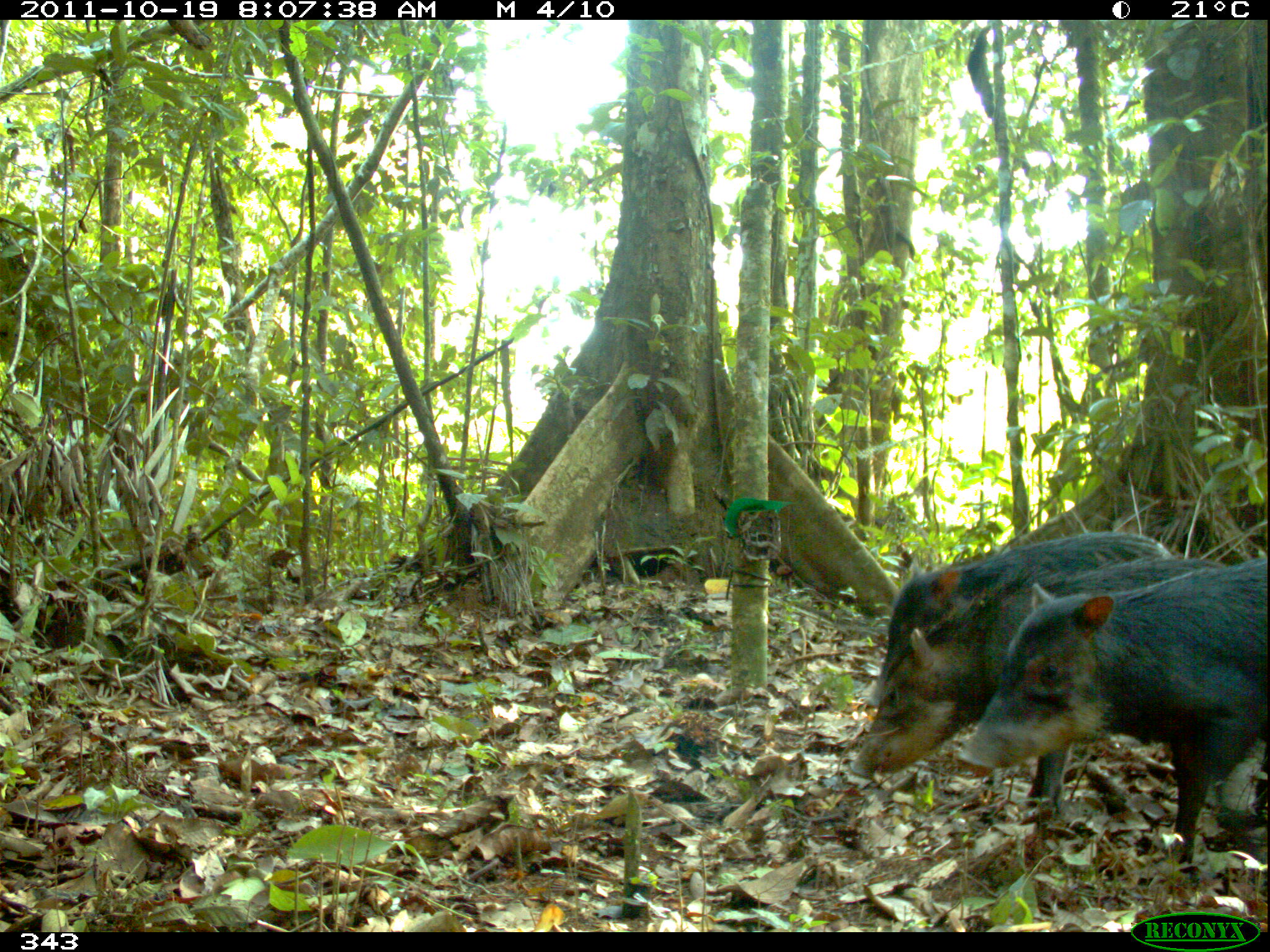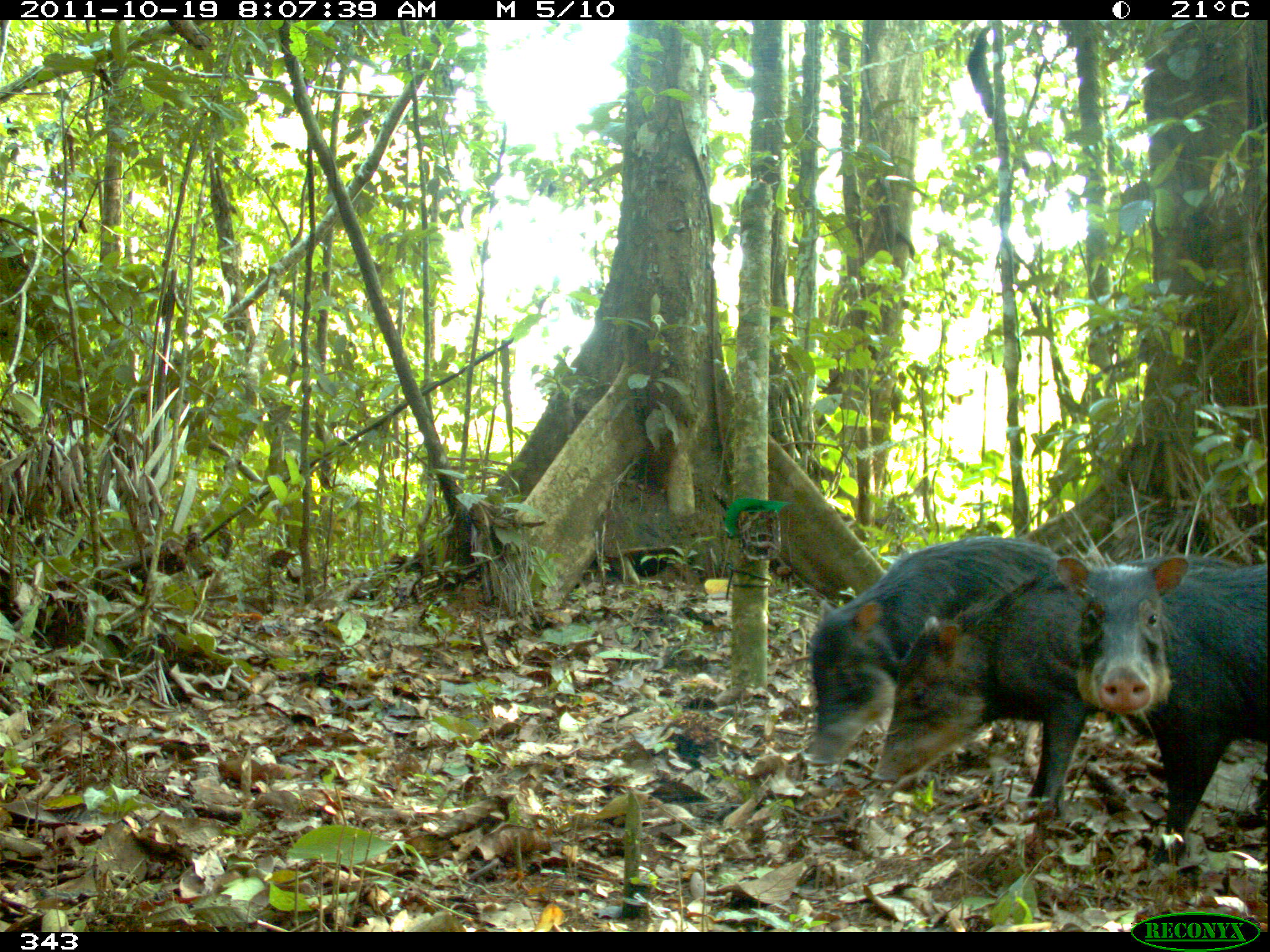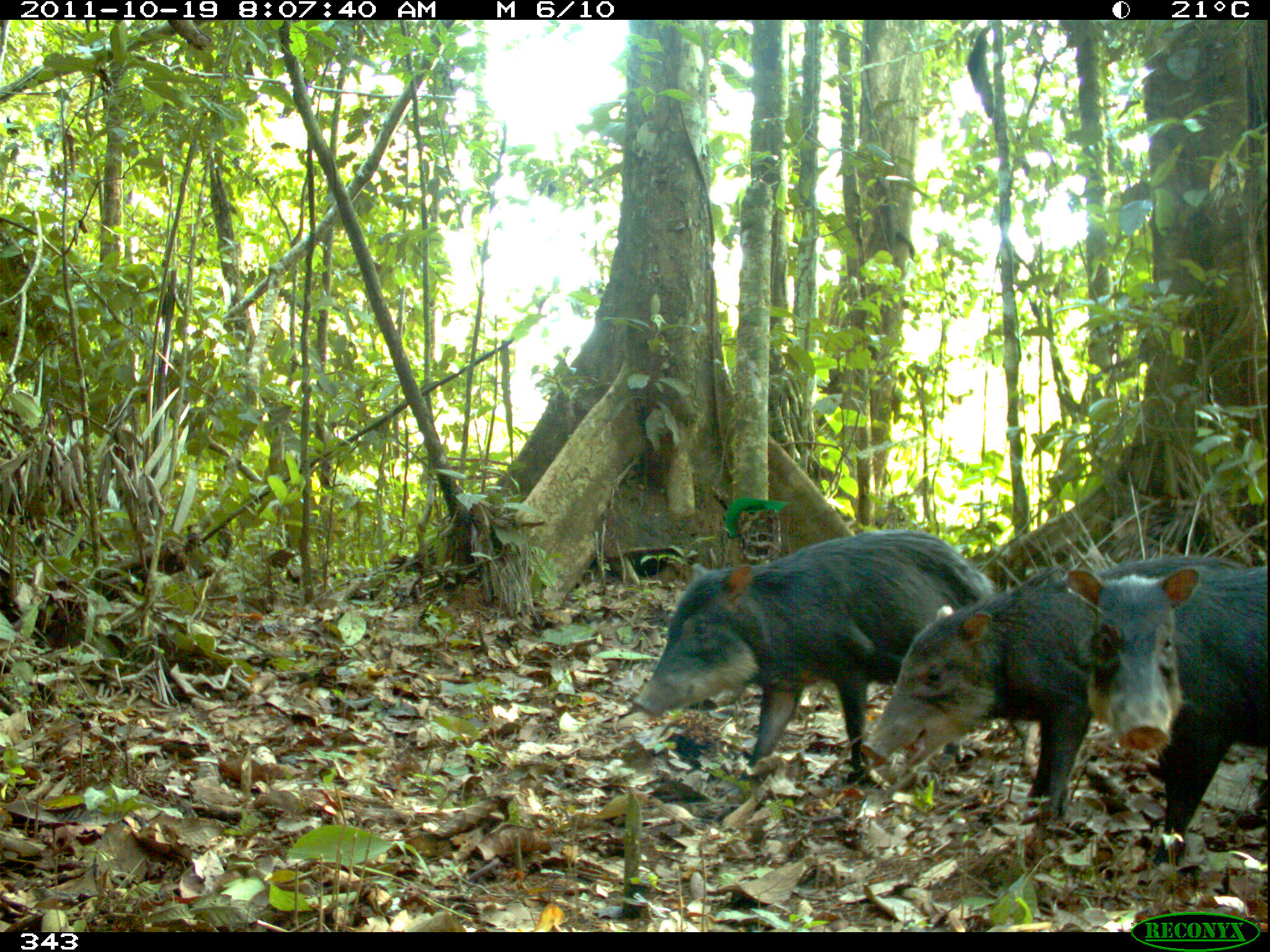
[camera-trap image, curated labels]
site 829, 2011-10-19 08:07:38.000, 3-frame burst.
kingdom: Animalia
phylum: Chordata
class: Mammalia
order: Artiodactyla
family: Tayassuidae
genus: Tayassu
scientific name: Tayassu pecari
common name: white-lipped peccary